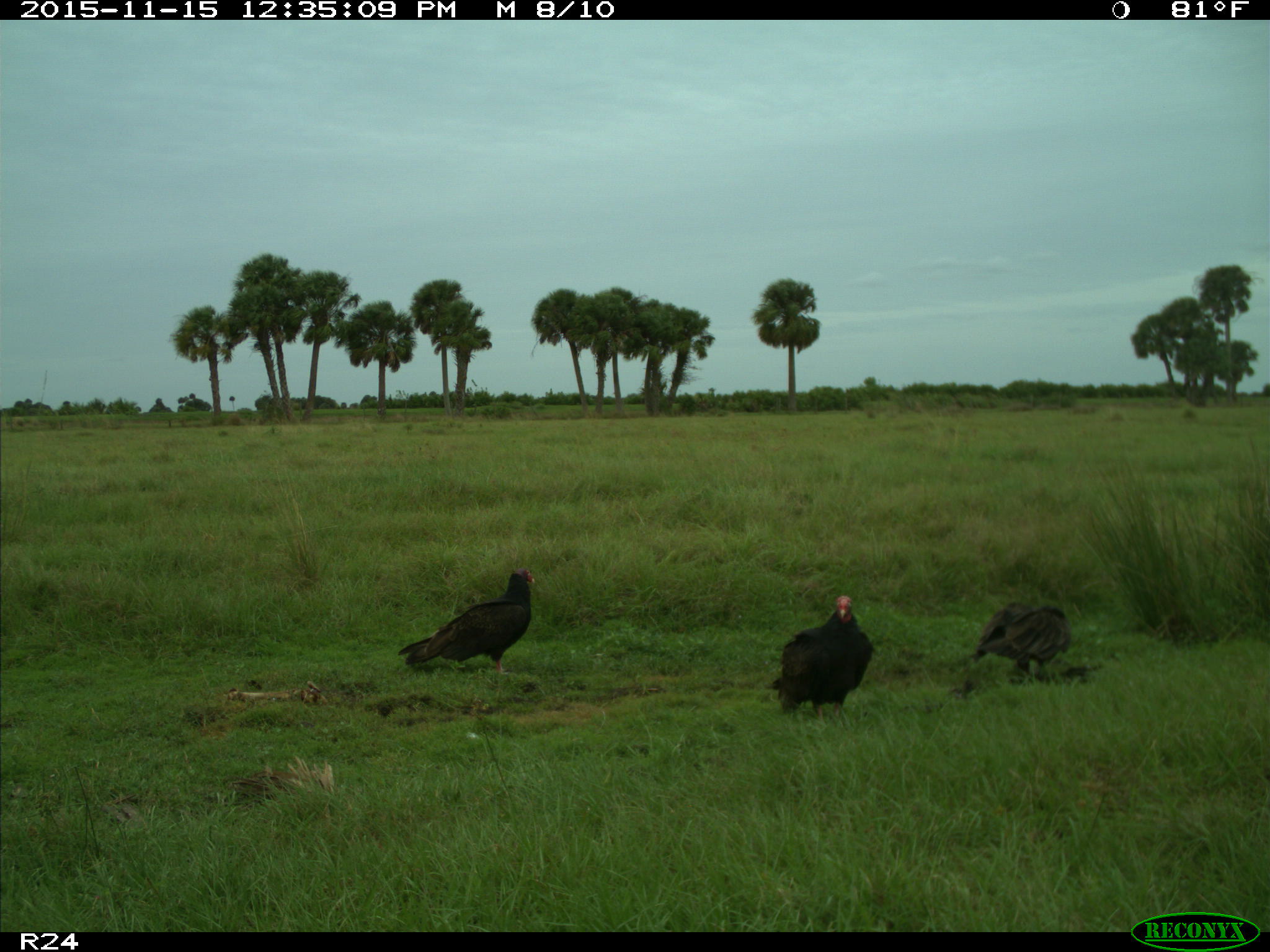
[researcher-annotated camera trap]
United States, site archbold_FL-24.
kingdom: Animalia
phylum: Chordata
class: Aves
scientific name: Aves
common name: birds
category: unidentified bird